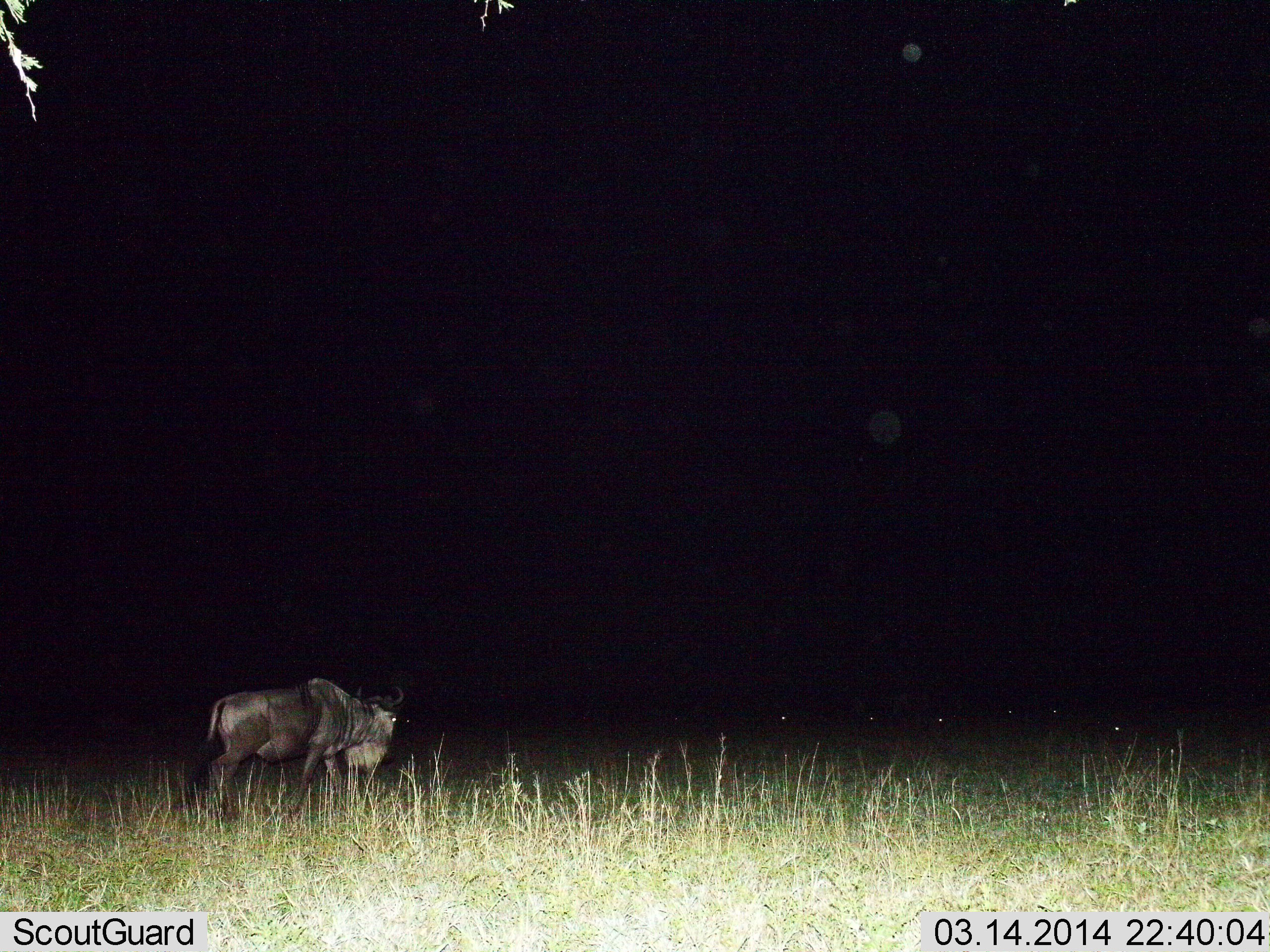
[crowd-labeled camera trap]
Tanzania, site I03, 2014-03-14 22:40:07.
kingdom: Animalia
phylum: Chordata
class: Mammalia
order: Artiodactyla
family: Bovidae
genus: Connochaetes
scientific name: Connochaetes taurinus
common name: blue wildebeest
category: wildebeest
Wildebeest (blue wildebeest) (Connochaetes taurinus), count 1. Behavior (volunteer vote fractions): standing 60%, resting 0%, moving 70%, interacting 0%. Young present (vote fraction): 0%. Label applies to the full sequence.